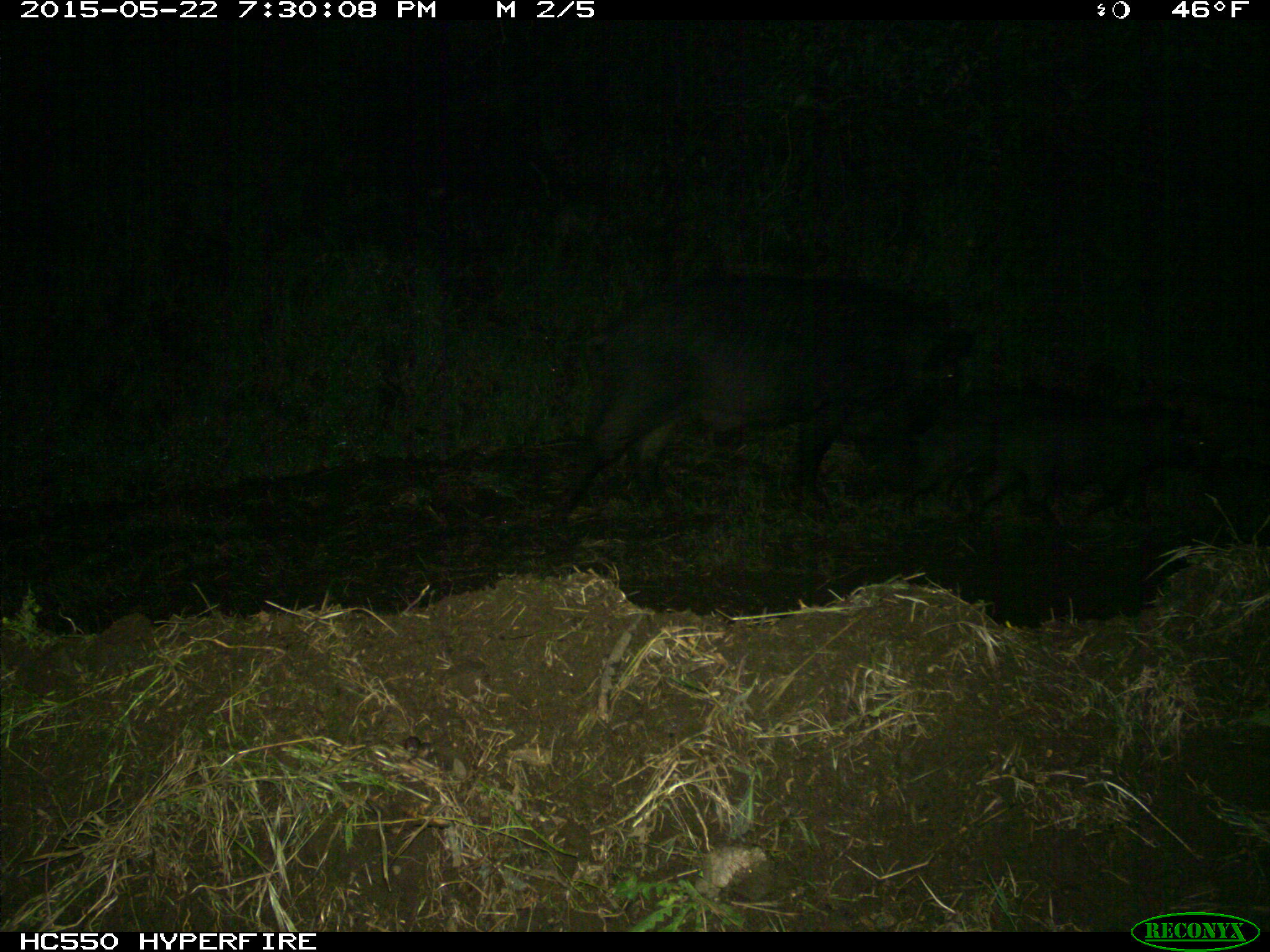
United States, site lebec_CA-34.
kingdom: Animalia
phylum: Chordata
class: Mammalia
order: Artiodactyla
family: Suidae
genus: Sus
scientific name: Sus scrofa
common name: wild boar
Sus scrofa (wild boar).